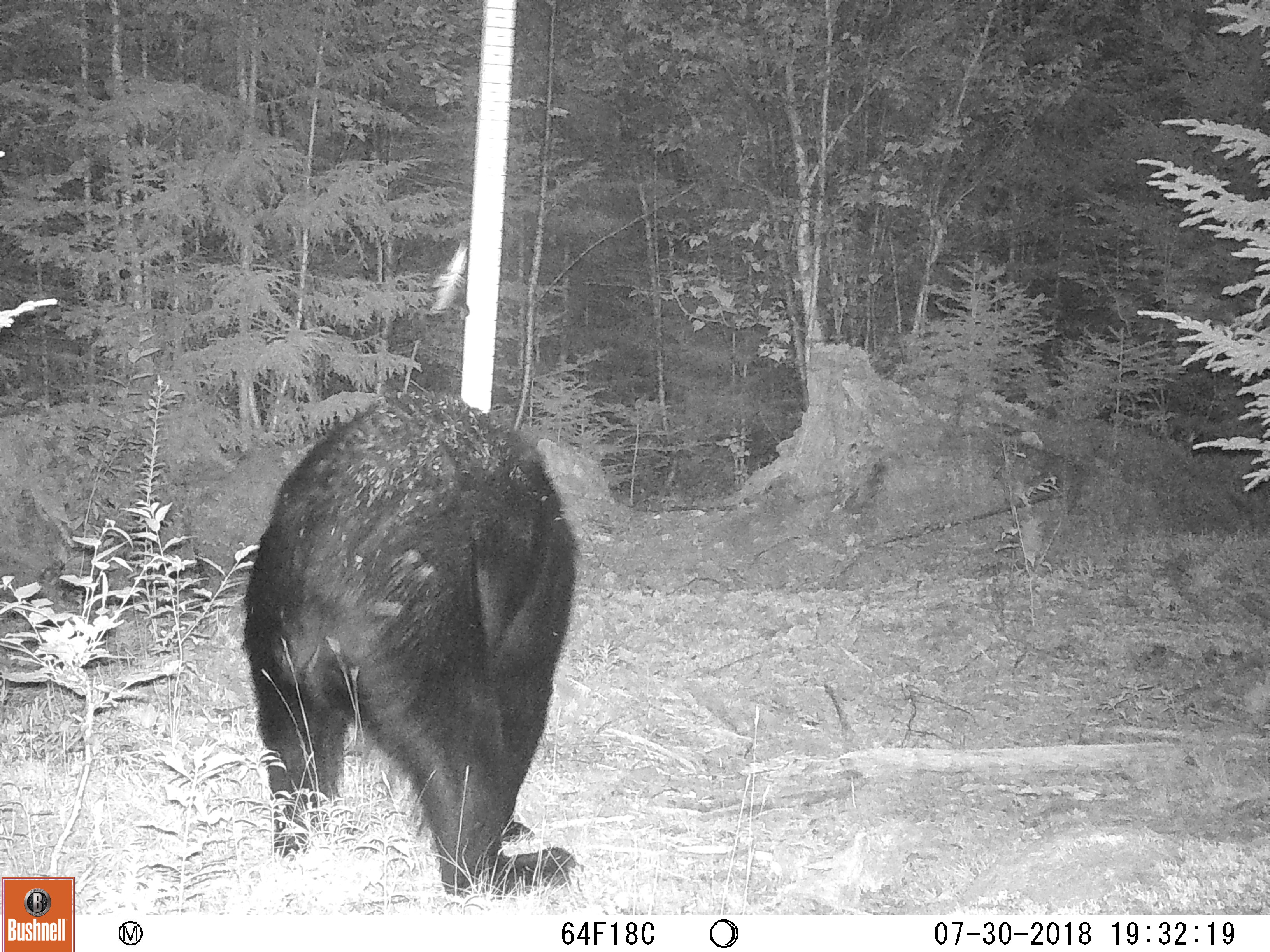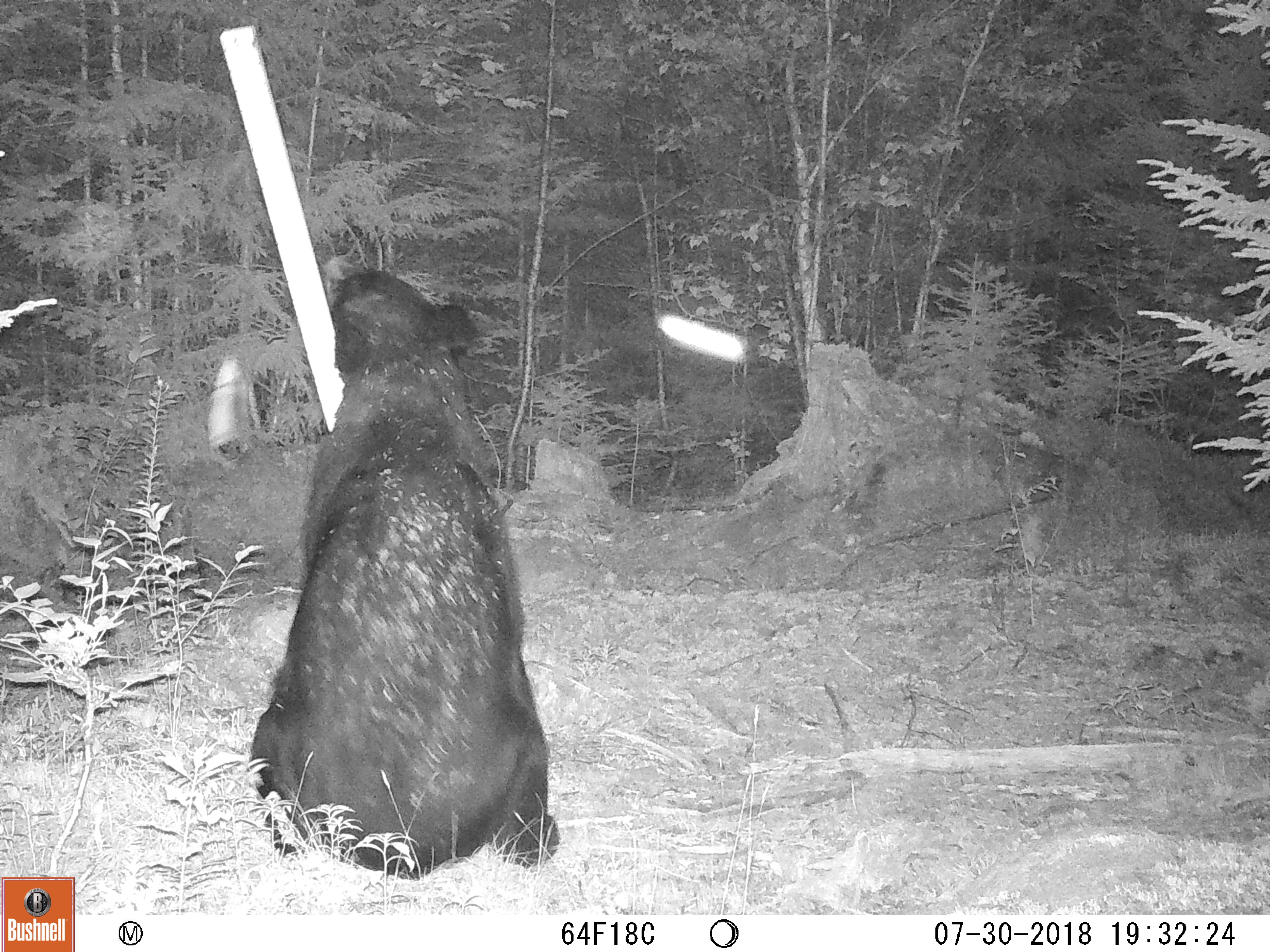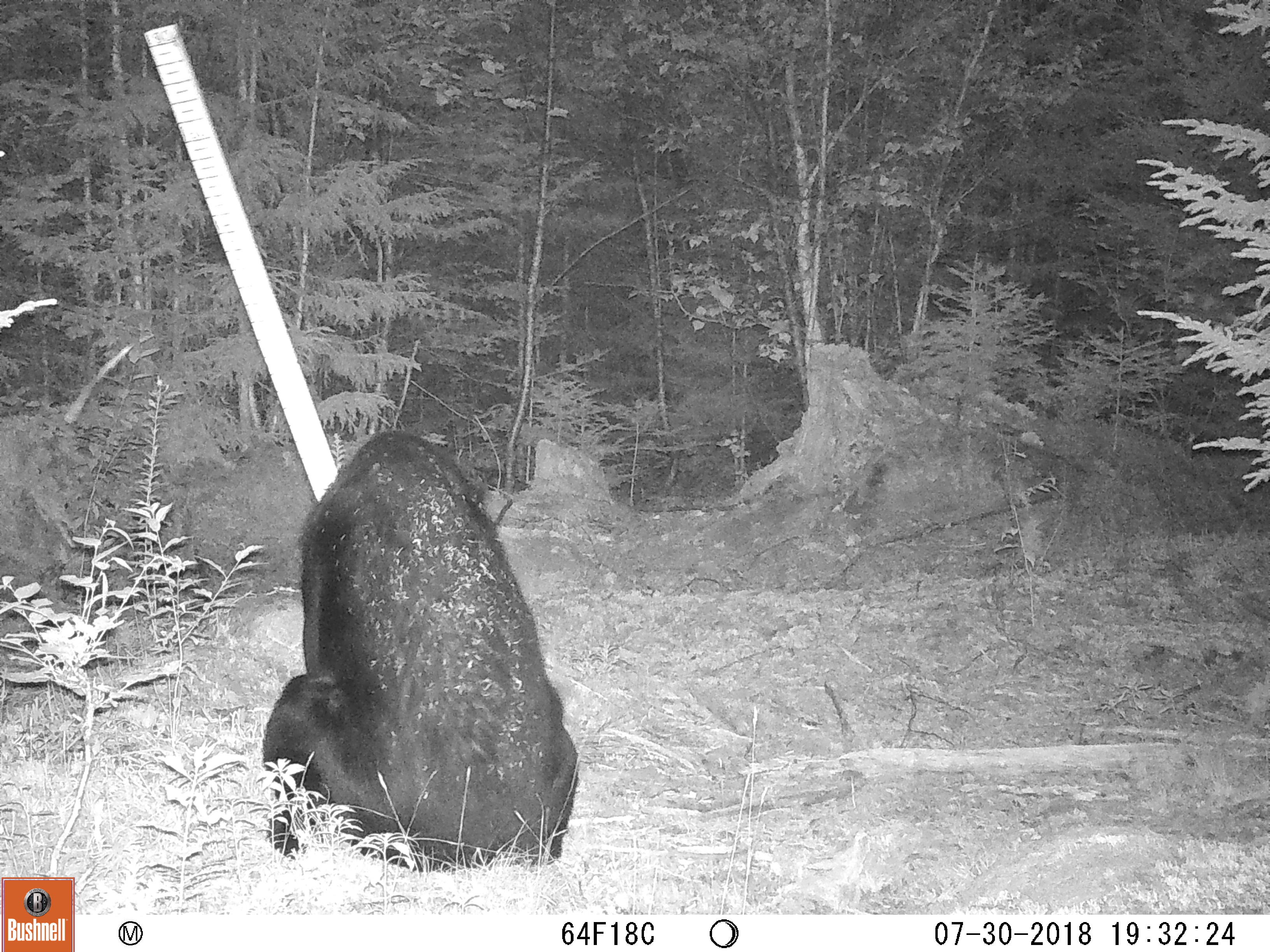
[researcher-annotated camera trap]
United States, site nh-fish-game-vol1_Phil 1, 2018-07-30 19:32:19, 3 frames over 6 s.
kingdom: Animalia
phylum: Chordata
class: Mammalia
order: Carnivora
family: Ursidae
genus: Ursus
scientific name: Ursus americanus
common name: black bear